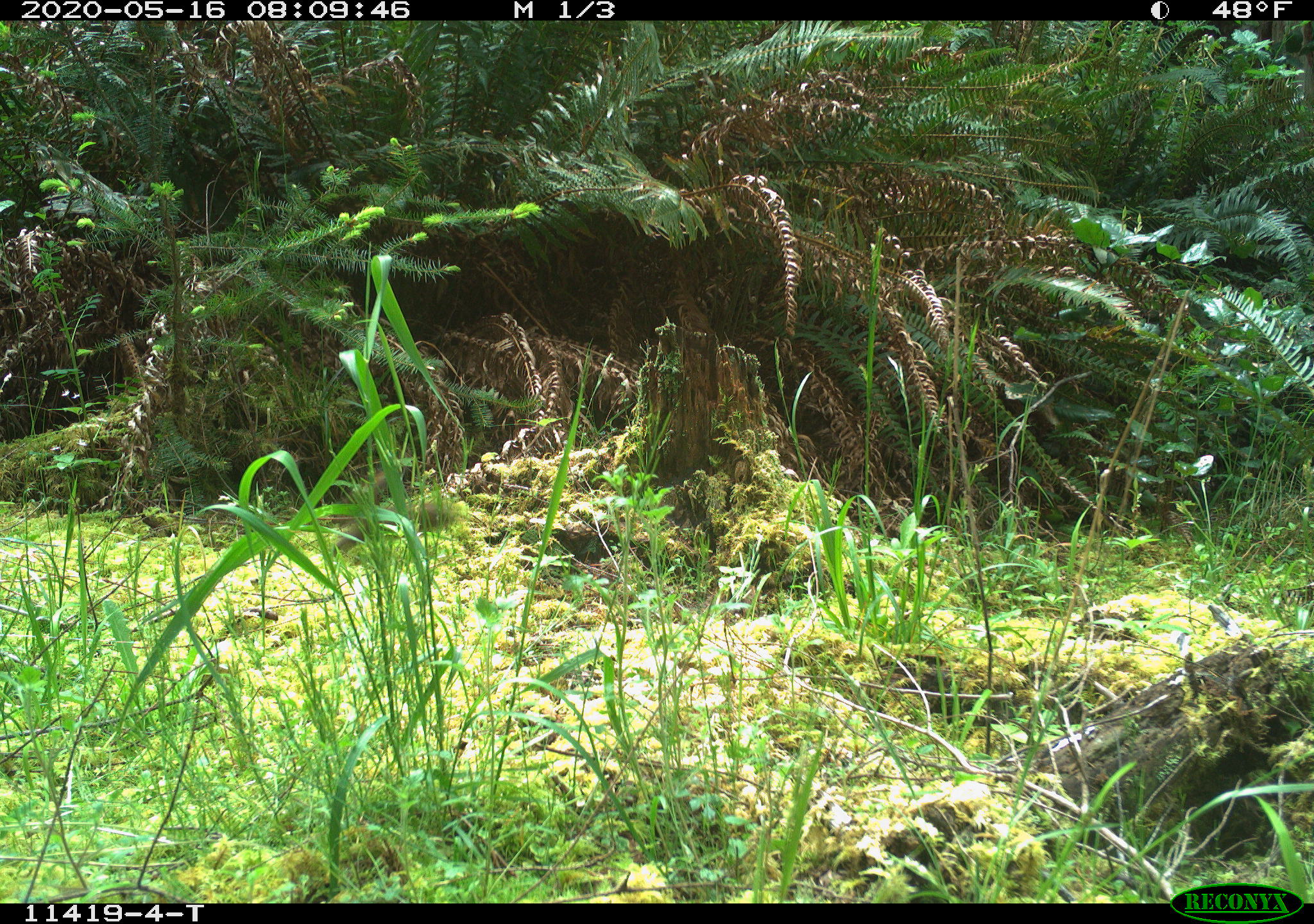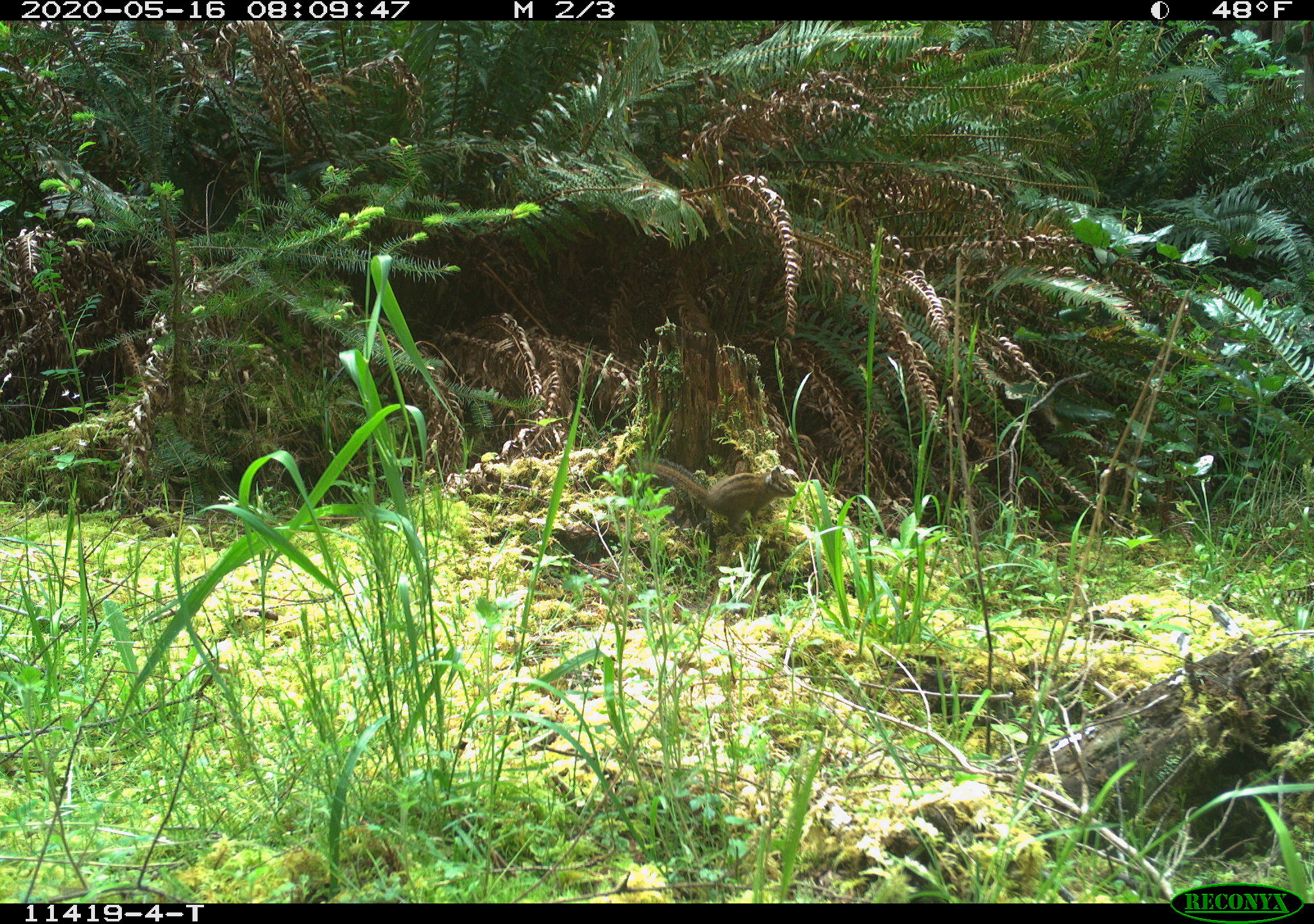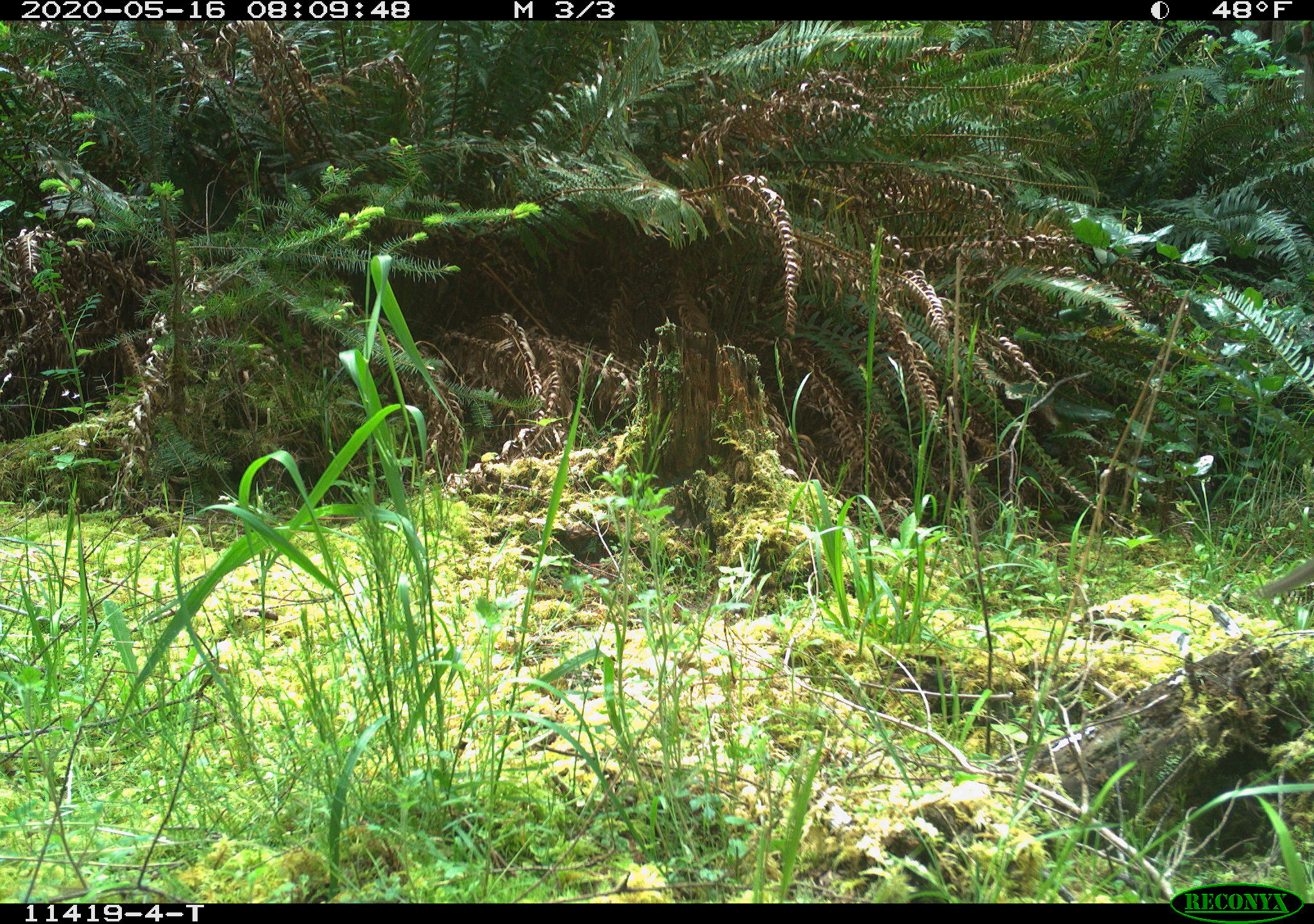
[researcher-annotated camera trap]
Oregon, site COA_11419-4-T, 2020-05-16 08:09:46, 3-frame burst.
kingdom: Animalia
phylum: Chordata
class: Mammalia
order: Rodentia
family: Sciuridae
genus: Neotamias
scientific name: Neotamias townsendii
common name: townsend's chipmunk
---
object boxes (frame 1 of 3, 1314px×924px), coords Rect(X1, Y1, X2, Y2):
townsend's chipmunk: Rect(329, 464, 456, 560)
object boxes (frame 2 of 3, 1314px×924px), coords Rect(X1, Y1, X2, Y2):
townsend's chipmunk: Rect(631, 449, 797, 539)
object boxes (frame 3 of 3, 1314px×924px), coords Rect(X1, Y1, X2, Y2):
townsend's chipmunk: Rect(1254, 558, 1310, 600)